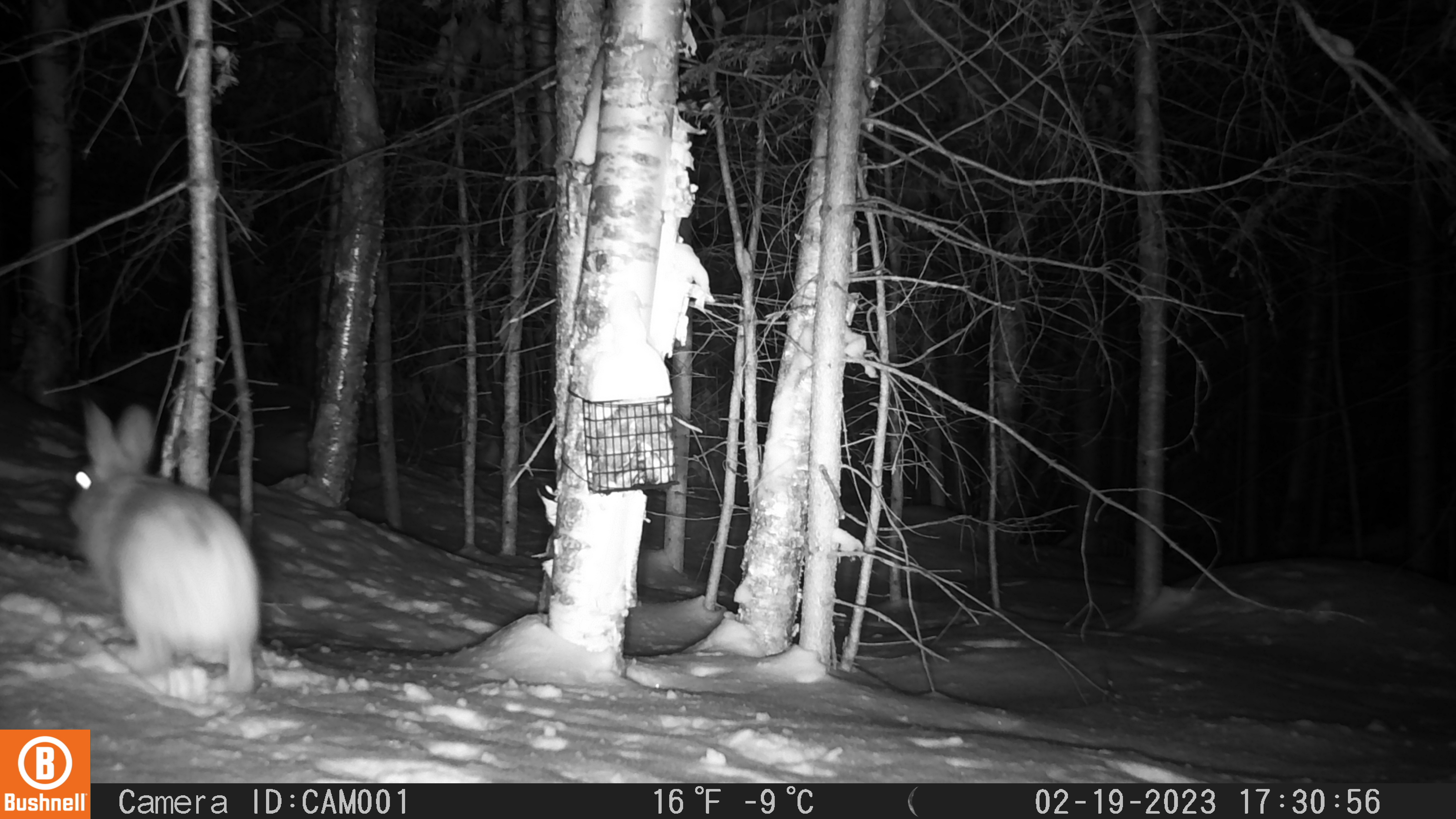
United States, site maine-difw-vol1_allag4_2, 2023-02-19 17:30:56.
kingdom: Animalia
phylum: Chordata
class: Mammalia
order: Lagomorpha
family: Leporidae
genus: Lepus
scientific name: Lepus americanus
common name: snowshoe hare